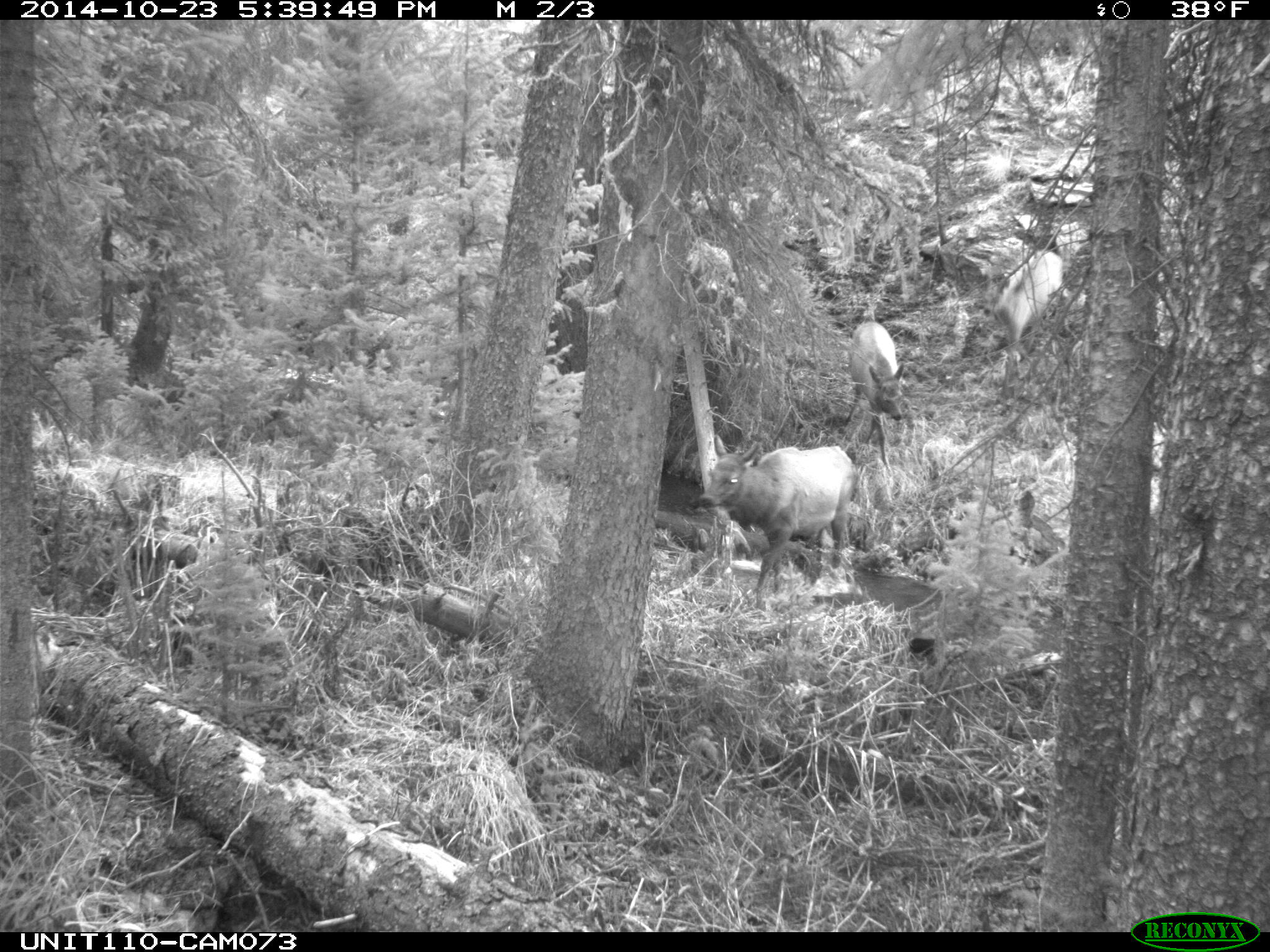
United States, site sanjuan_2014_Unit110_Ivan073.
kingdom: Animalia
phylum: Chordata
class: Mammalia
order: Artiodactyla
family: Cervidae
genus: Cervus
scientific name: Cervus elaphus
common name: red deer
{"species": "Cervus elaphus (red deer)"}